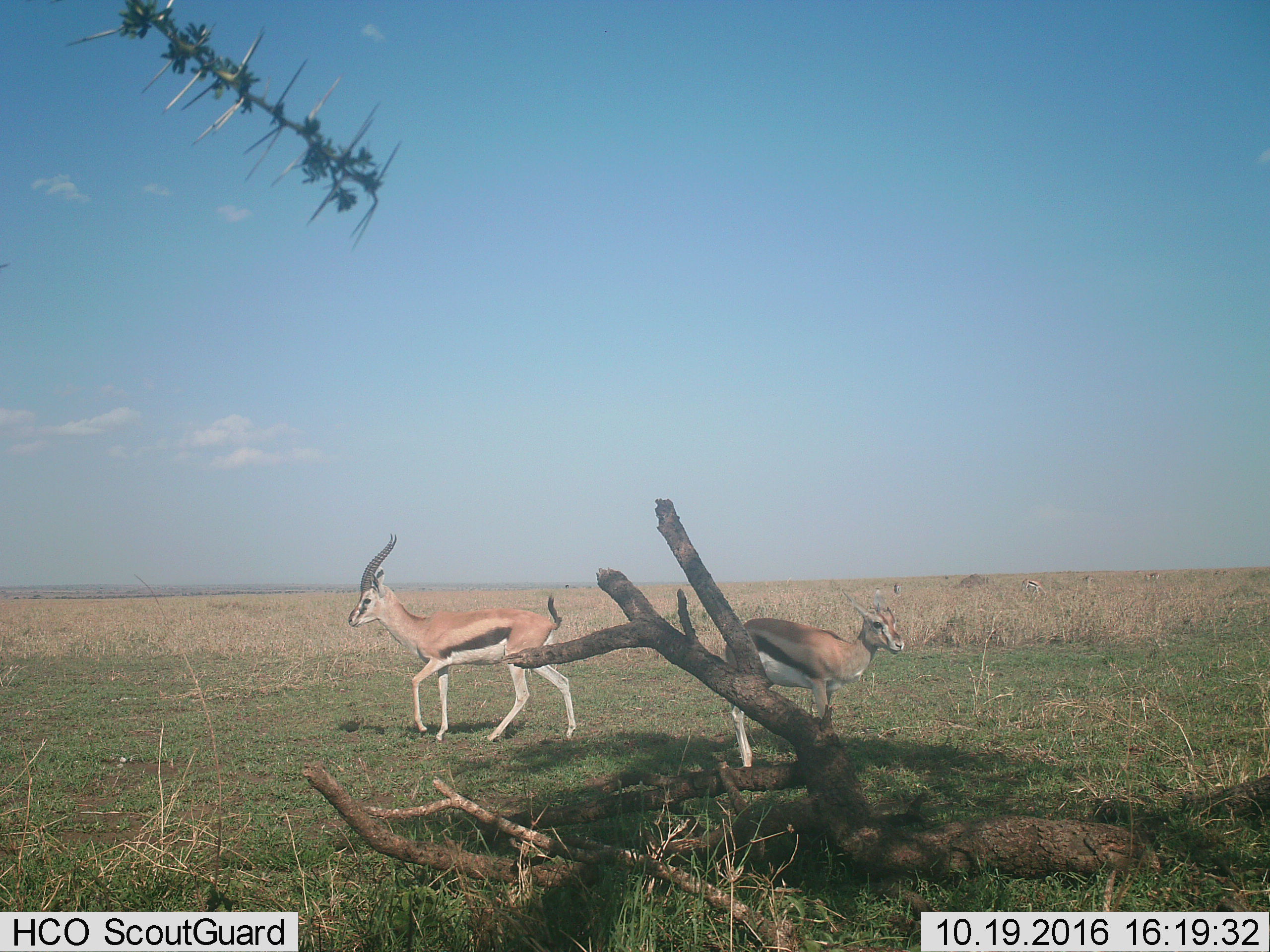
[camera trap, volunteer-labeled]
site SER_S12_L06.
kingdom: Animalia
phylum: Chordata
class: Mammalia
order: Artiodactyla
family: Bovidae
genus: Eudorcas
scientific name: Eudorcas thomsonii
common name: thomson's gazelle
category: gazellethomsons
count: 2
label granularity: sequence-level